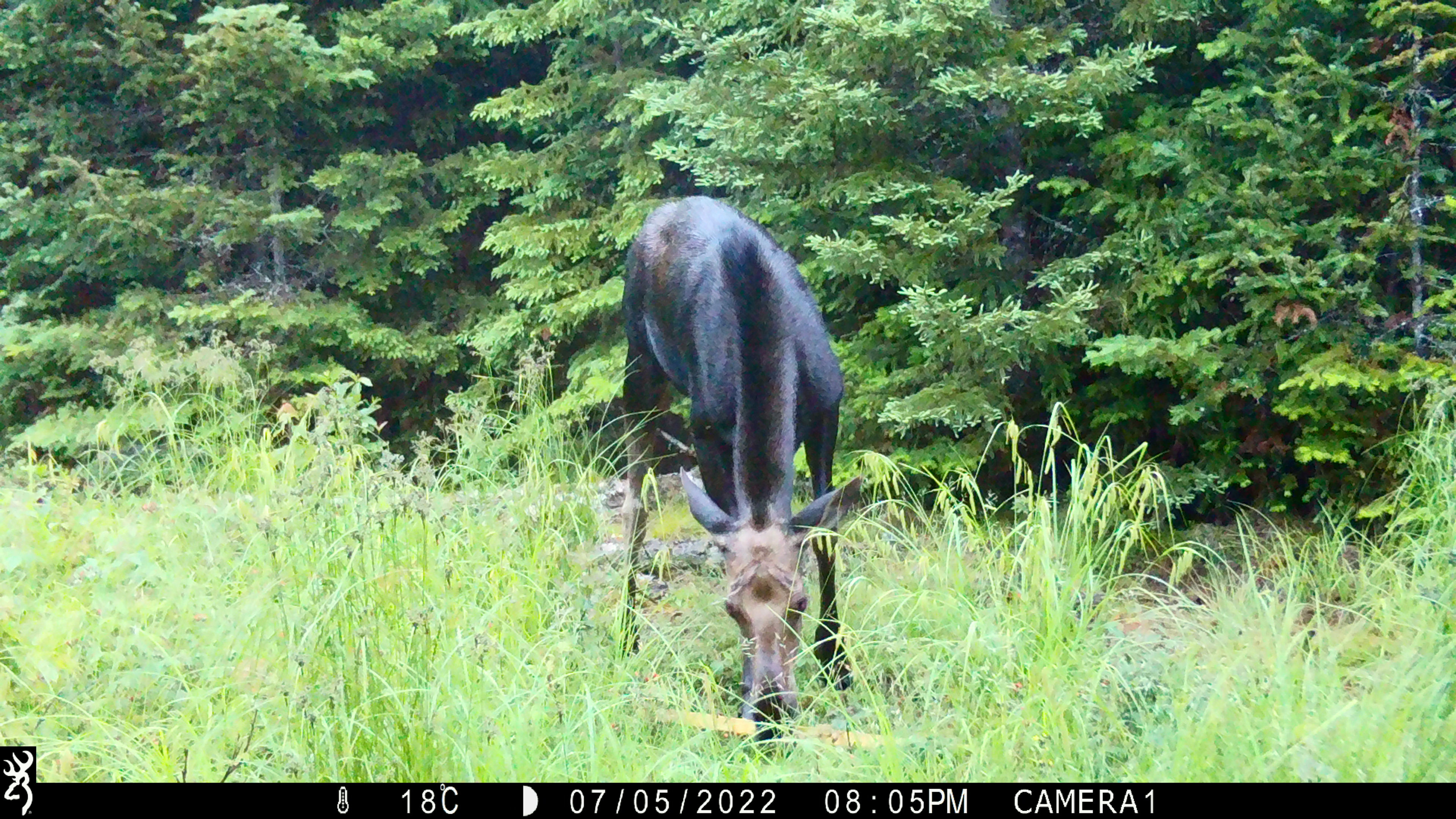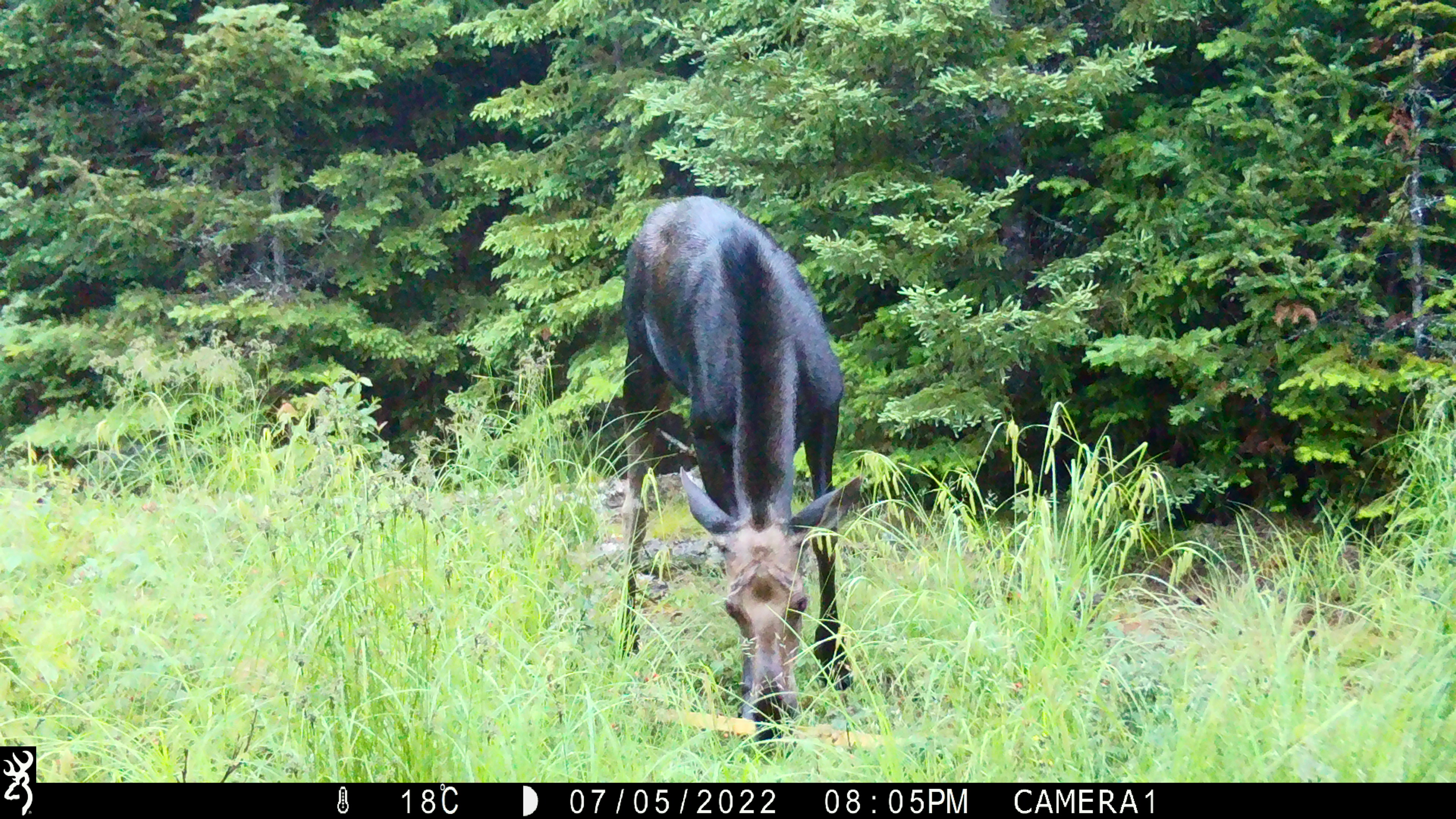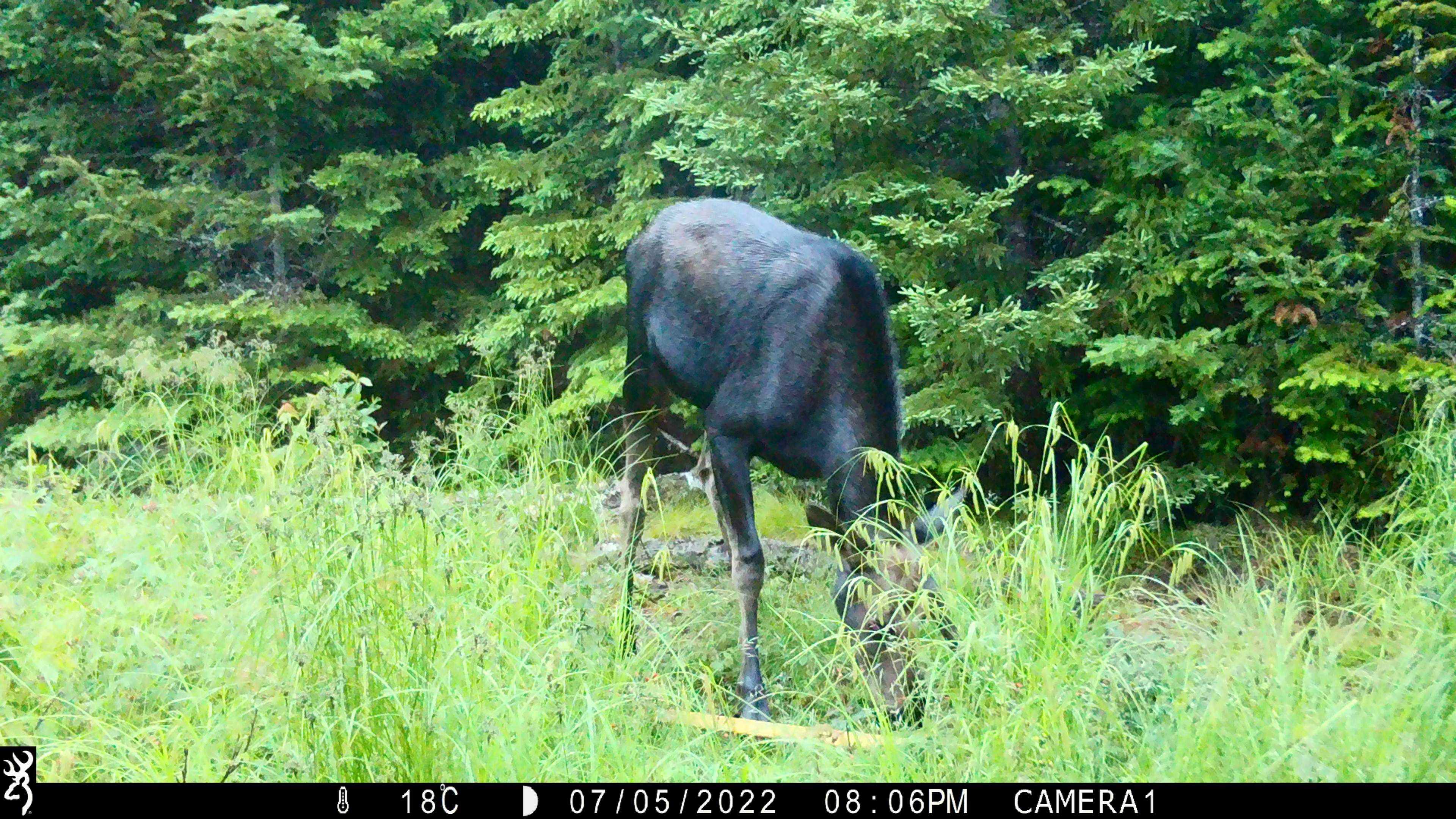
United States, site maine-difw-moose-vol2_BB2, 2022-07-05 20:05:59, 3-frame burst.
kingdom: Animalia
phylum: Chordata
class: Mammalia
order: Artiodactyla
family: Cervidae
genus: Alces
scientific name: Alces alces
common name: moose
Moose (Alces alces).